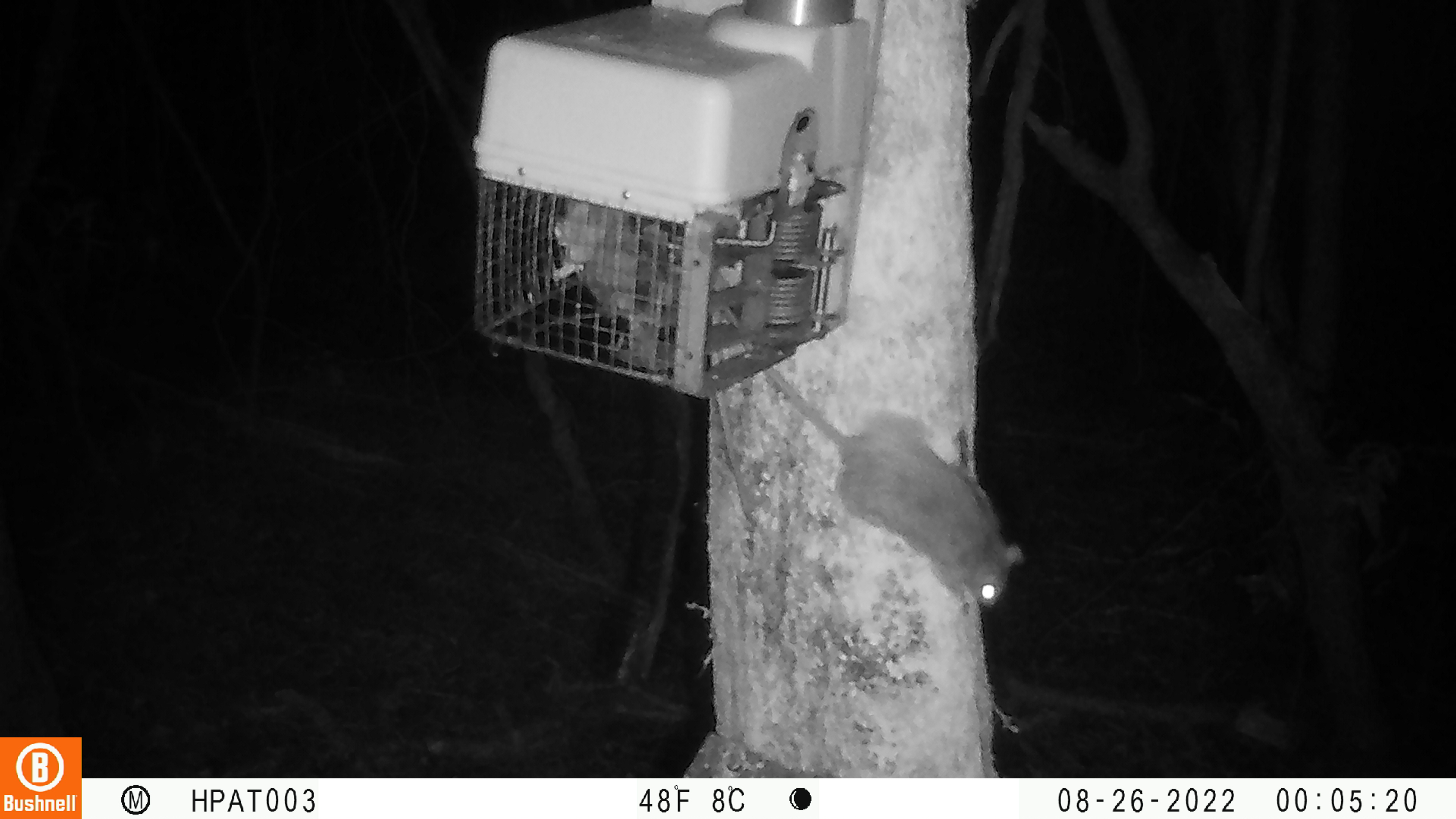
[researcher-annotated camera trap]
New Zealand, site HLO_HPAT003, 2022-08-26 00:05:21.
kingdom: Animalia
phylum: Chordata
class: Mammalia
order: Rodentia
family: Muridae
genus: Rattus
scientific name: Rattus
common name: rat